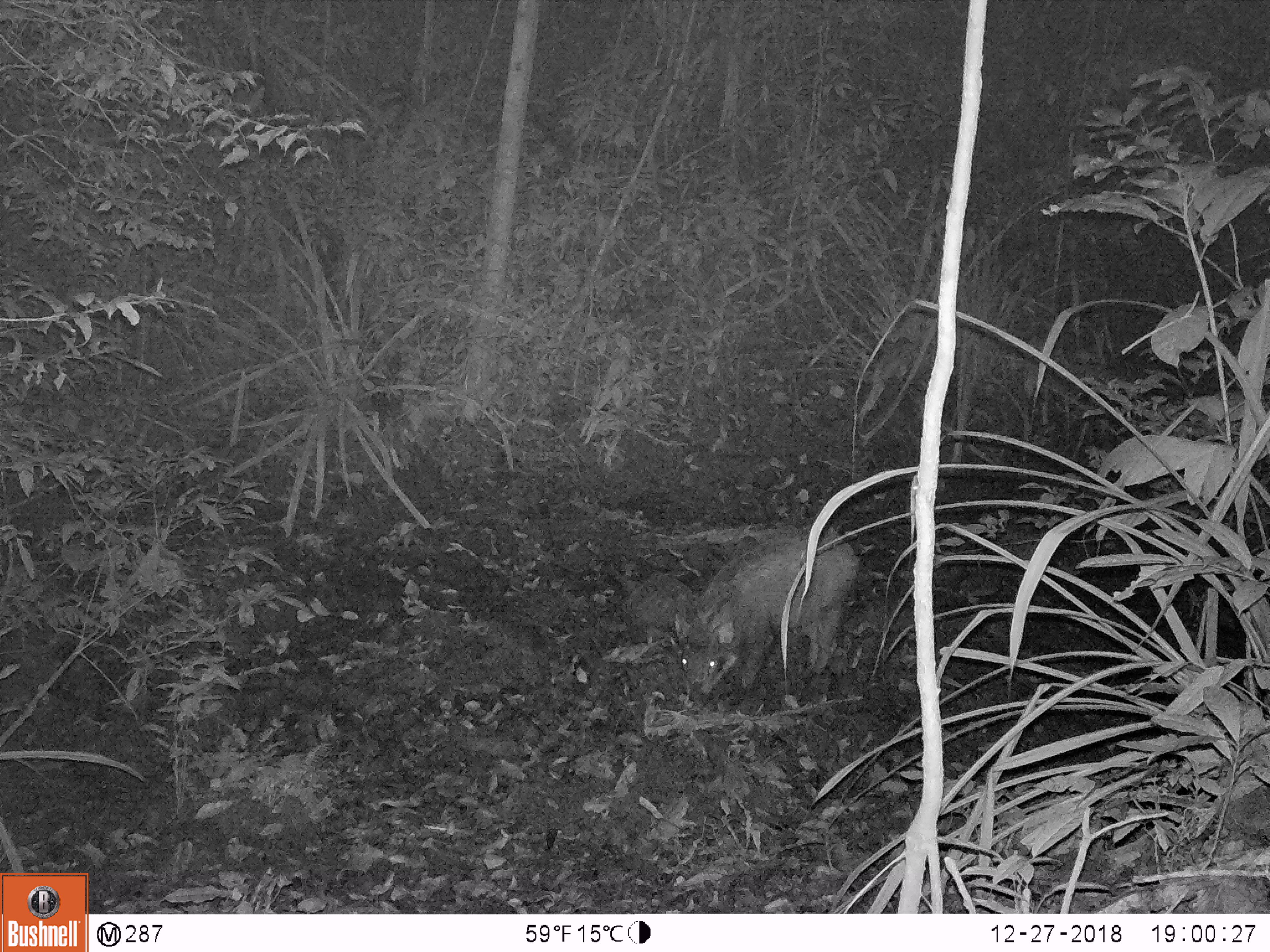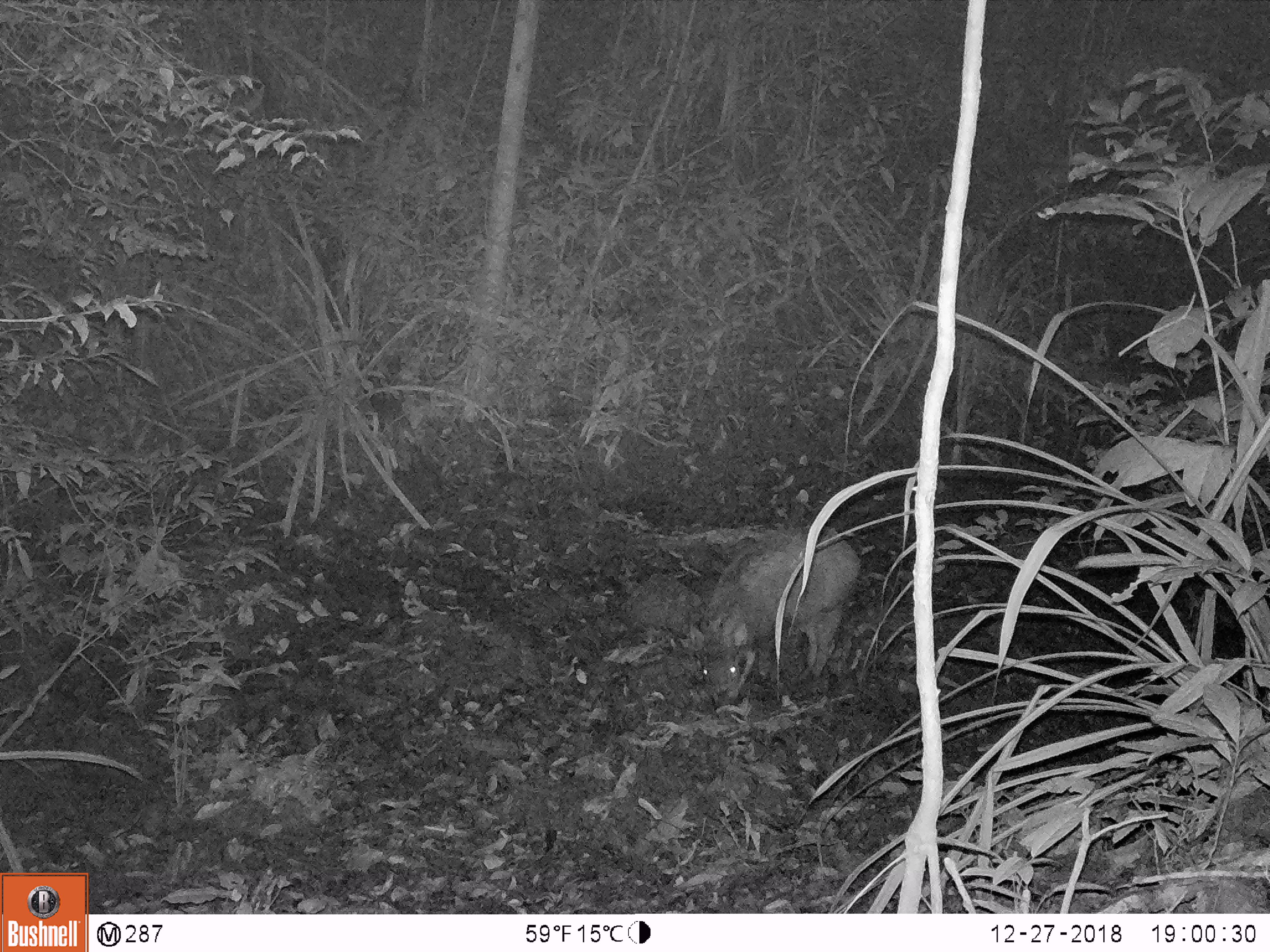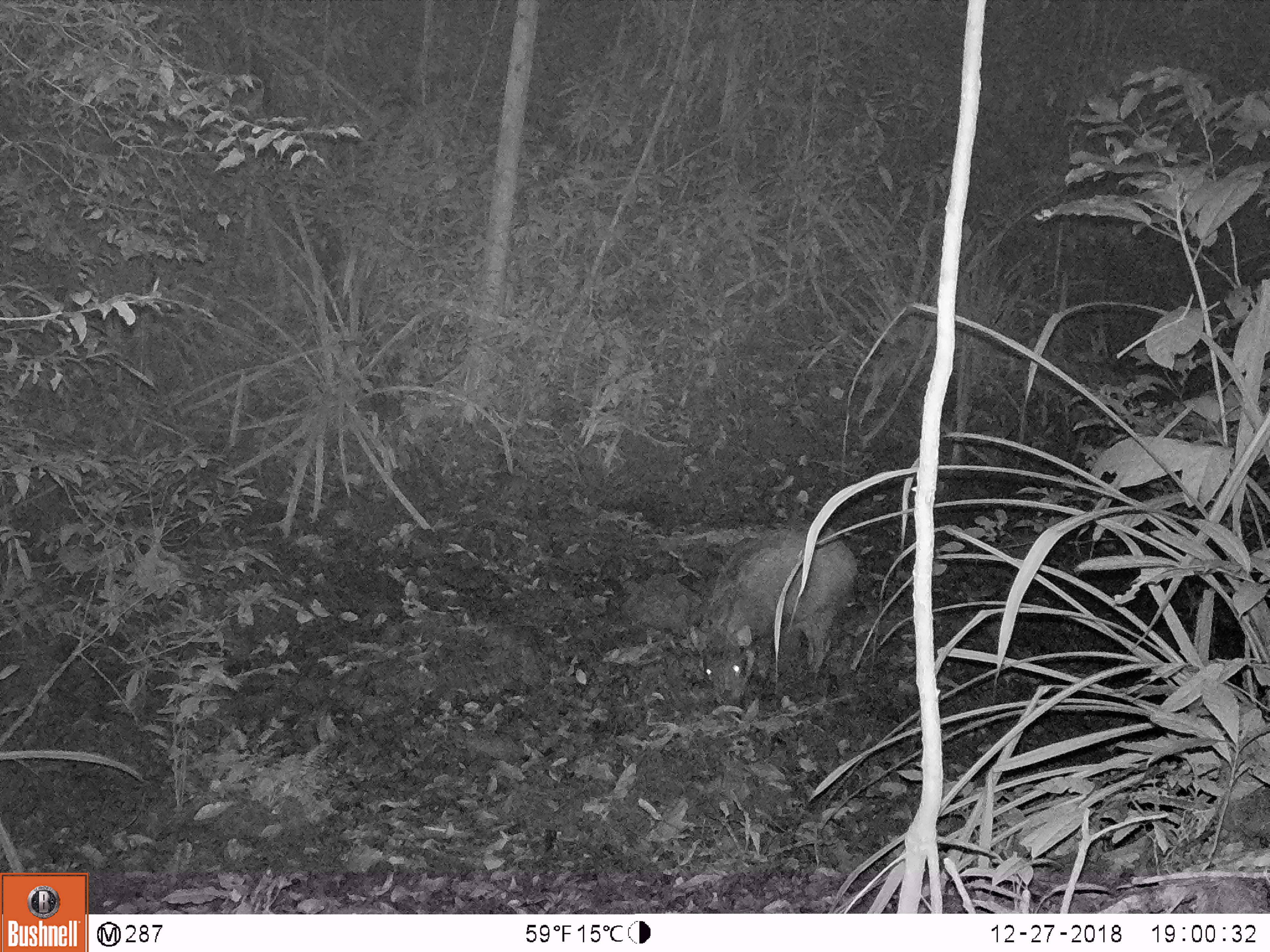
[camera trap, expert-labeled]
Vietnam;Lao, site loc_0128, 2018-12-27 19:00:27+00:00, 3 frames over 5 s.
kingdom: Animalia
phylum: Chordata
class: Mammalia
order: Artiodactyla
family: Suidae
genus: Sus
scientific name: Sus scrofa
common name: eurasian wild pig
Eurasian wild pig (Sus scrofa). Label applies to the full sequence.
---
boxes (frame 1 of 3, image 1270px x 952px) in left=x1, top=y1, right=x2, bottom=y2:
eurasian wild pig: left=676, top=523, right=860, bottom=707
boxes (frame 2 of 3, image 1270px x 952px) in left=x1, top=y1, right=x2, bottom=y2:
eurasian wild pig: left=678, top=524, right=861, bottom=713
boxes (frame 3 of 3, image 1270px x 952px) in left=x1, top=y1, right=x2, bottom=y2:
eurasian wild pig: left=689, top=522, right=858, bottom=713